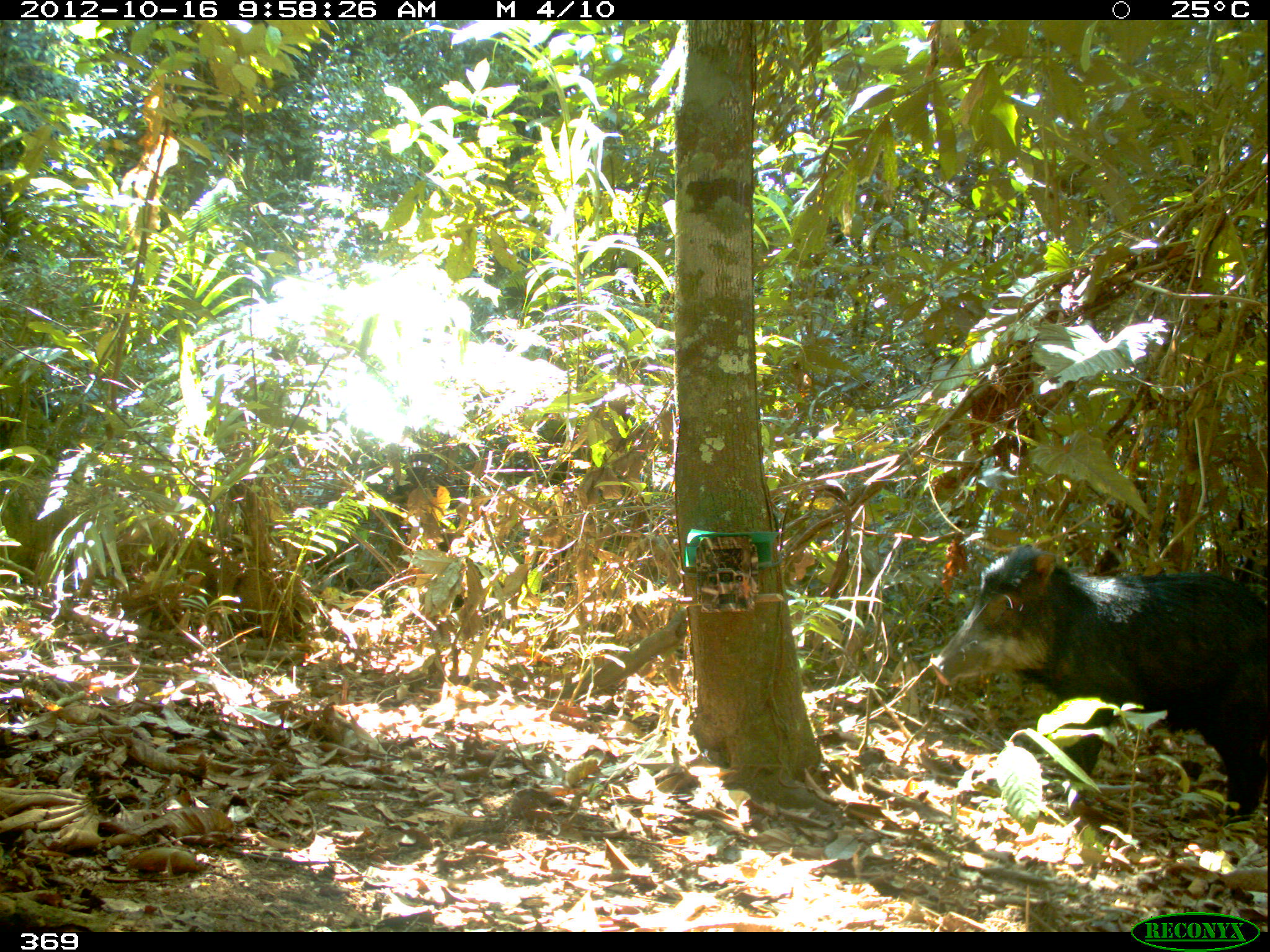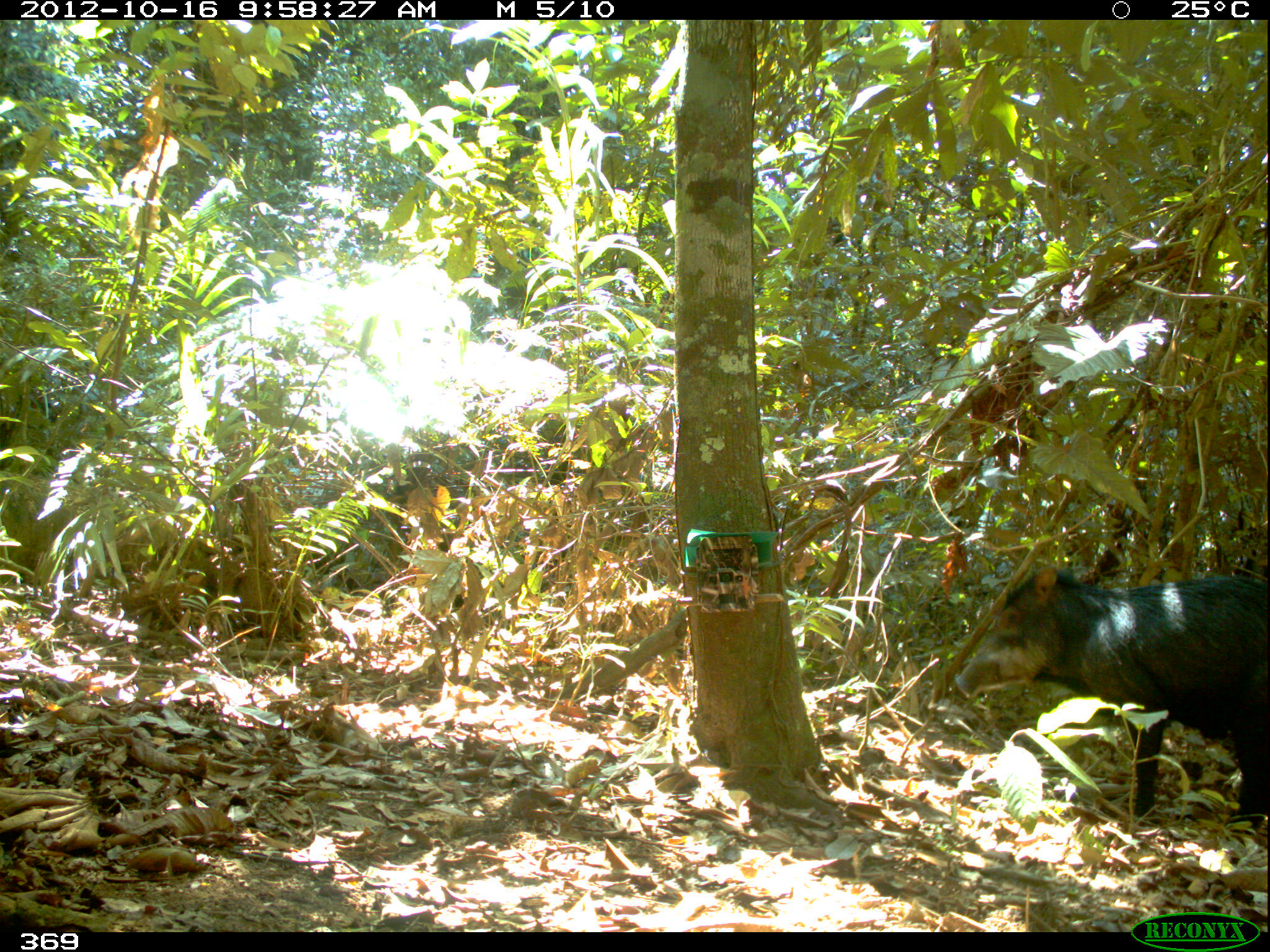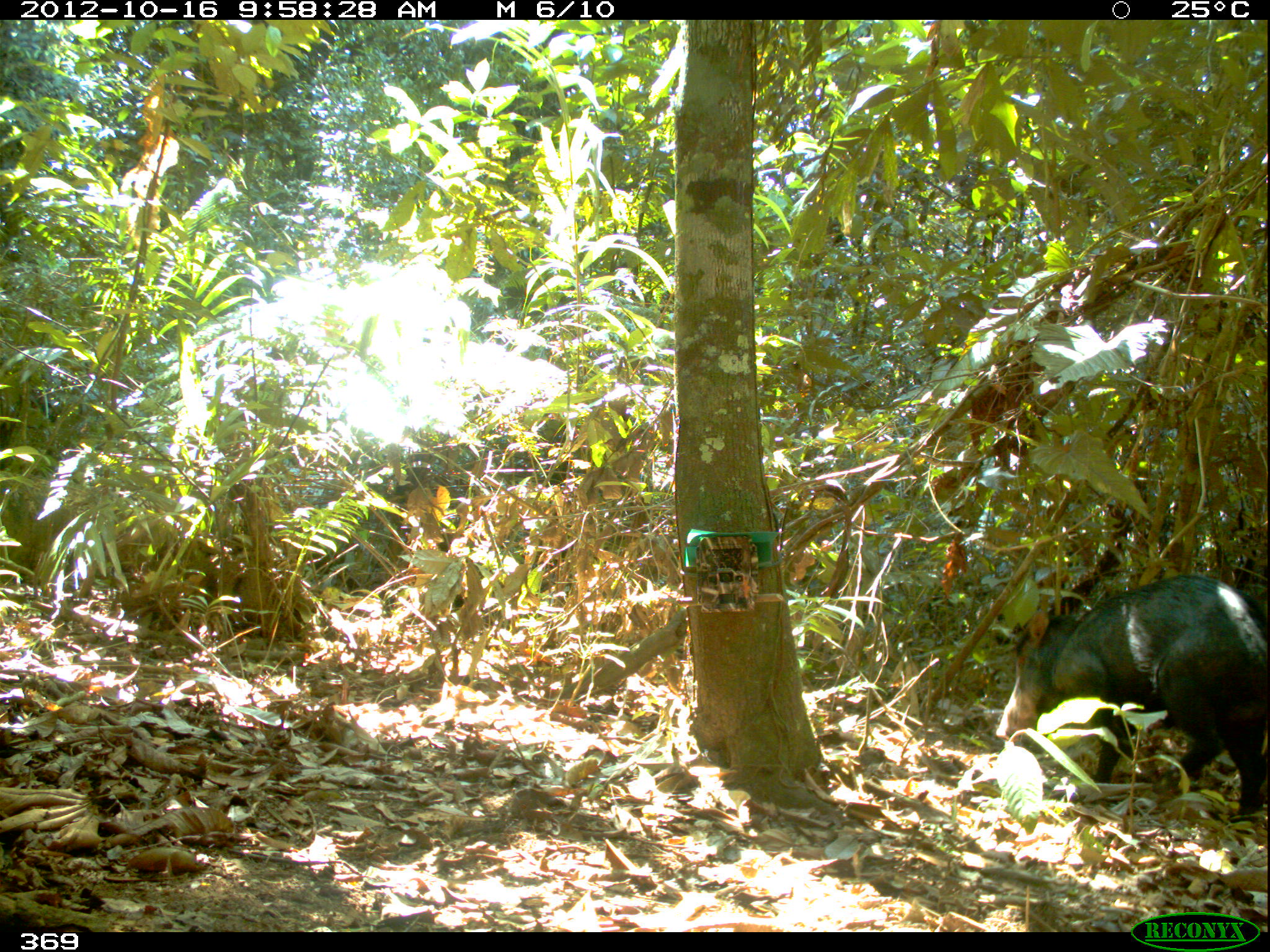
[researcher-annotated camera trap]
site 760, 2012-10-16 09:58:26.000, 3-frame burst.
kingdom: Animalia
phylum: Chordata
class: Mammalia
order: Artiodactyla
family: Tayassuidae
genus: Tayassu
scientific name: Tayassu pecari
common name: white-lipped peccary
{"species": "Tayassu pecari (white-lipped peccary)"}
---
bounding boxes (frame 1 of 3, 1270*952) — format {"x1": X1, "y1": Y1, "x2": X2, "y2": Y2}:
tayassu pecari: {"x1": 929, "y1": 543, "x2": 1269, "y2": 821}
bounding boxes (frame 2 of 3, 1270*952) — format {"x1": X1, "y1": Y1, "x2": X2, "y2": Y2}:
tayassu pecari: {"x1": 951, "y1": 567, "x2": 1269, "y2": 829}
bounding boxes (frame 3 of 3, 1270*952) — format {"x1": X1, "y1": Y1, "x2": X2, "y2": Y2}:
tayassu pecari: {"x1": 995, "y1": 572, "x2": 1269, "y2": 823}